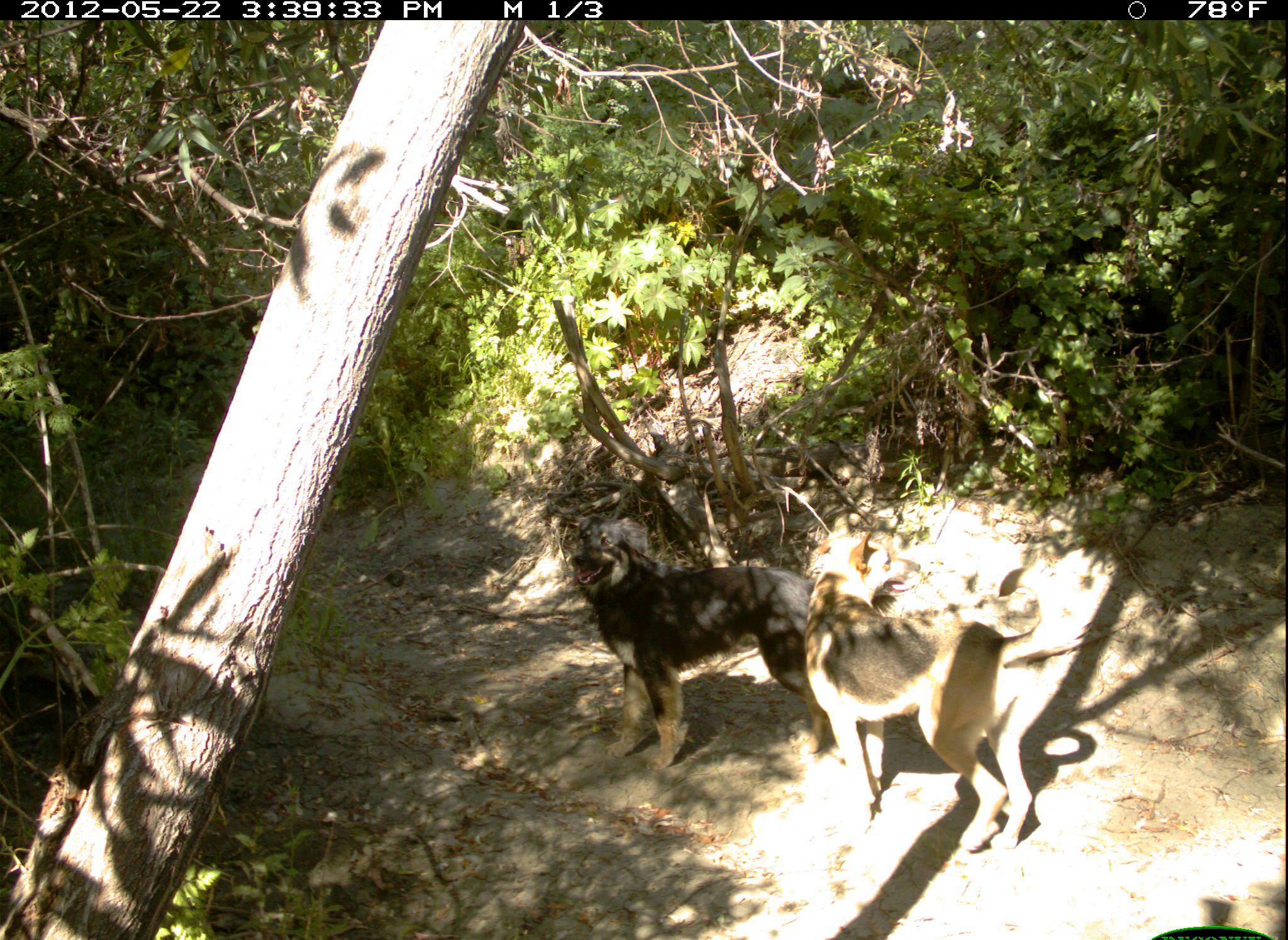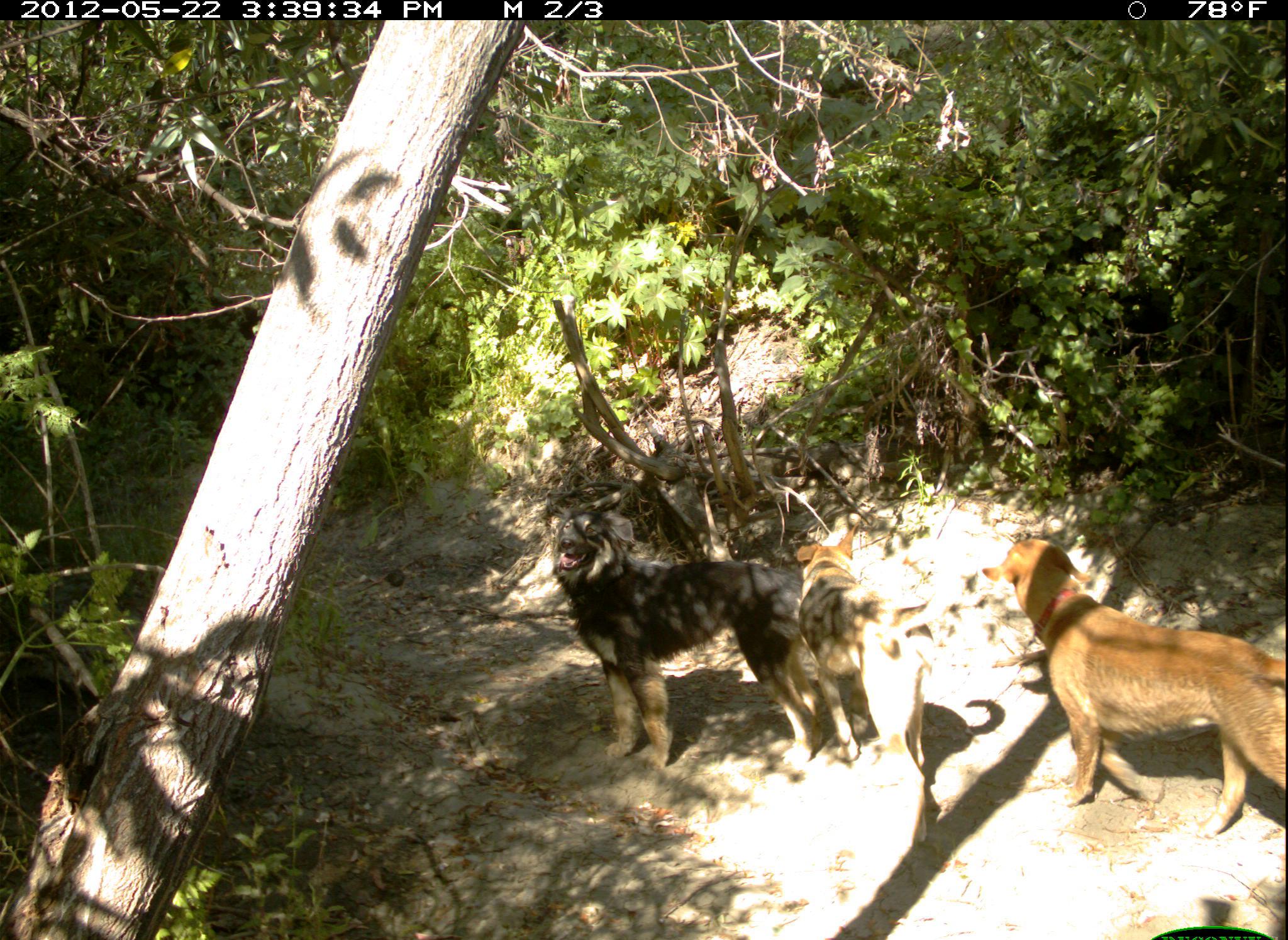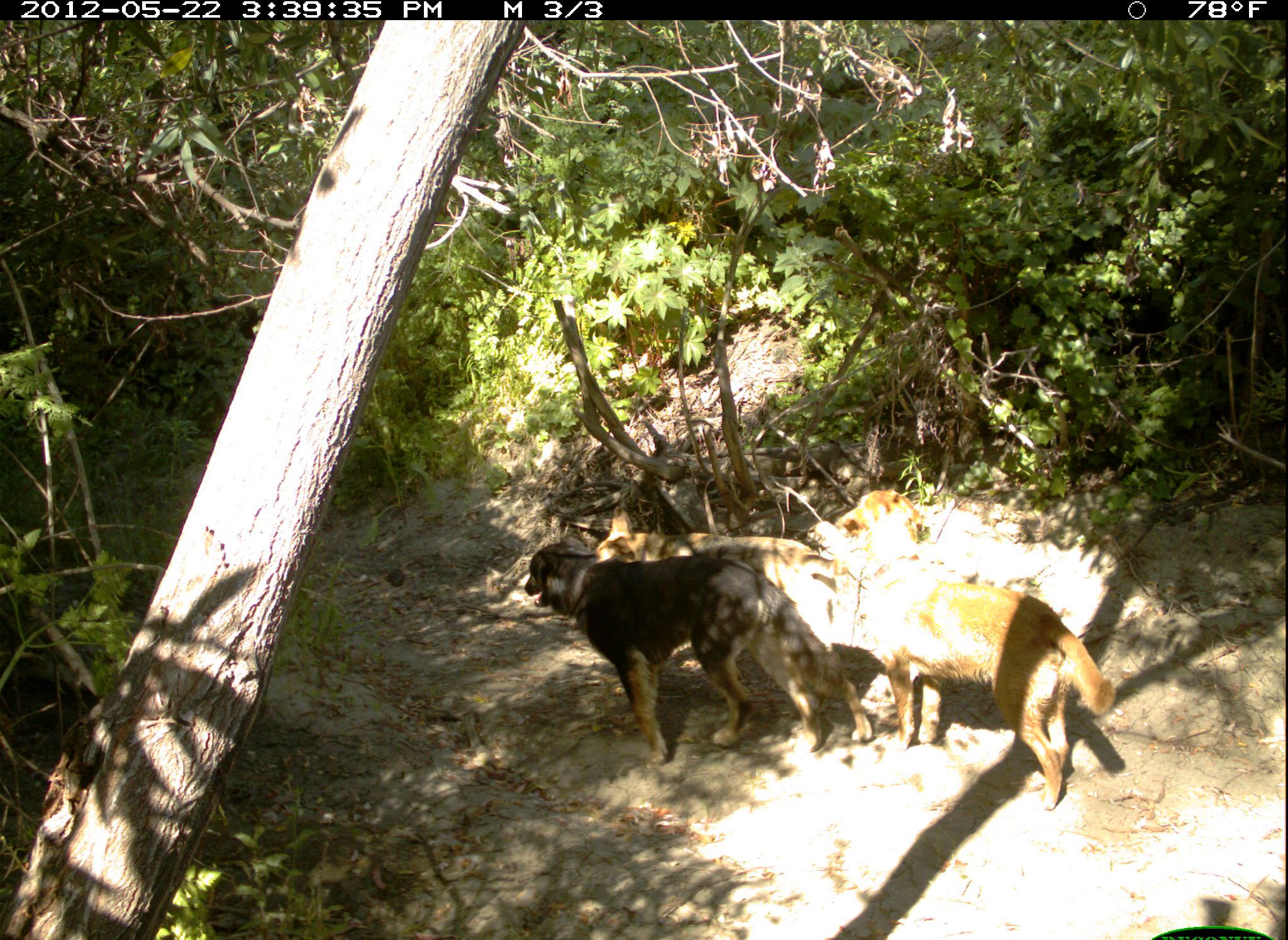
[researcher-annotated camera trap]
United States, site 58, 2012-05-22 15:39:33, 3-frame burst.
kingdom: Animalia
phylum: Chordata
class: Mammalia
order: Carnivora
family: Canidae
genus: Canis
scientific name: Canis familiaris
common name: domestic dog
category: dog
Dog (domestic dog) (Canis familiaris).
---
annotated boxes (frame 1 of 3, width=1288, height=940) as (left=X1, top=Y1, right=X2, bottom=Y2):
dog: (left=804, top=527, right=1041, bottom=856); (left=567, top=513, right=843, bottom=771)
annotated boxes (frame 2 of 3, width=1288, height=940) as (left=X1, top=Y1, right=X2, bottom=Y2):
dog: (left=980, top=540, right=1288, bottom=839); (left=552, top=505, right=825, bottom=772); (left=795, top=525, right=935, bottom=845)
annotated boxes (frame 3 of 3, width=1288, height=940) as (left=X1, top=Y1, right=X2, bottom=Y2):
dog: (left=841, top=490, right=1116, bottom=810); (left=522, top=531, right=866, bottom=770); (left=593, top=507, right=845, bottom=716)